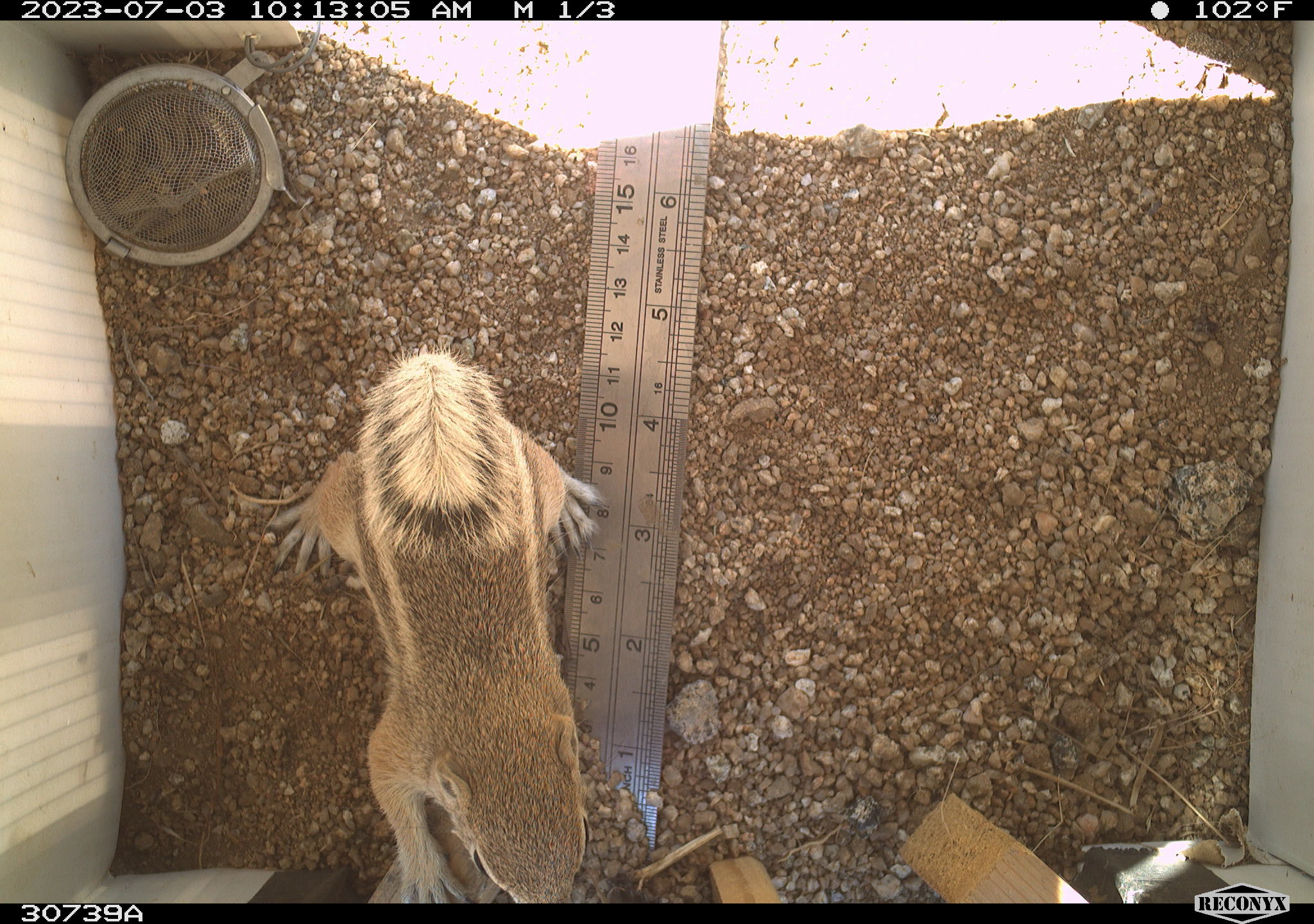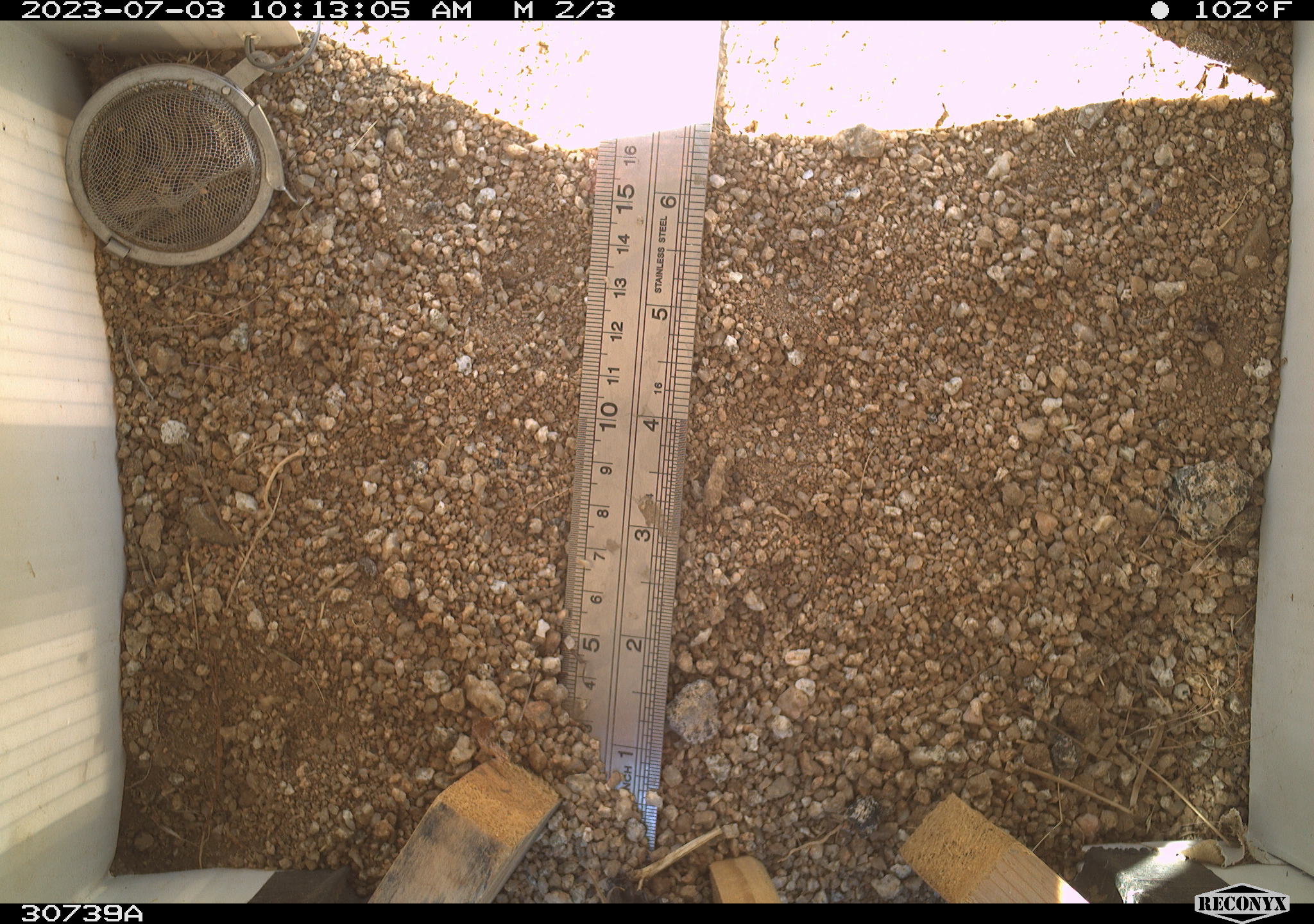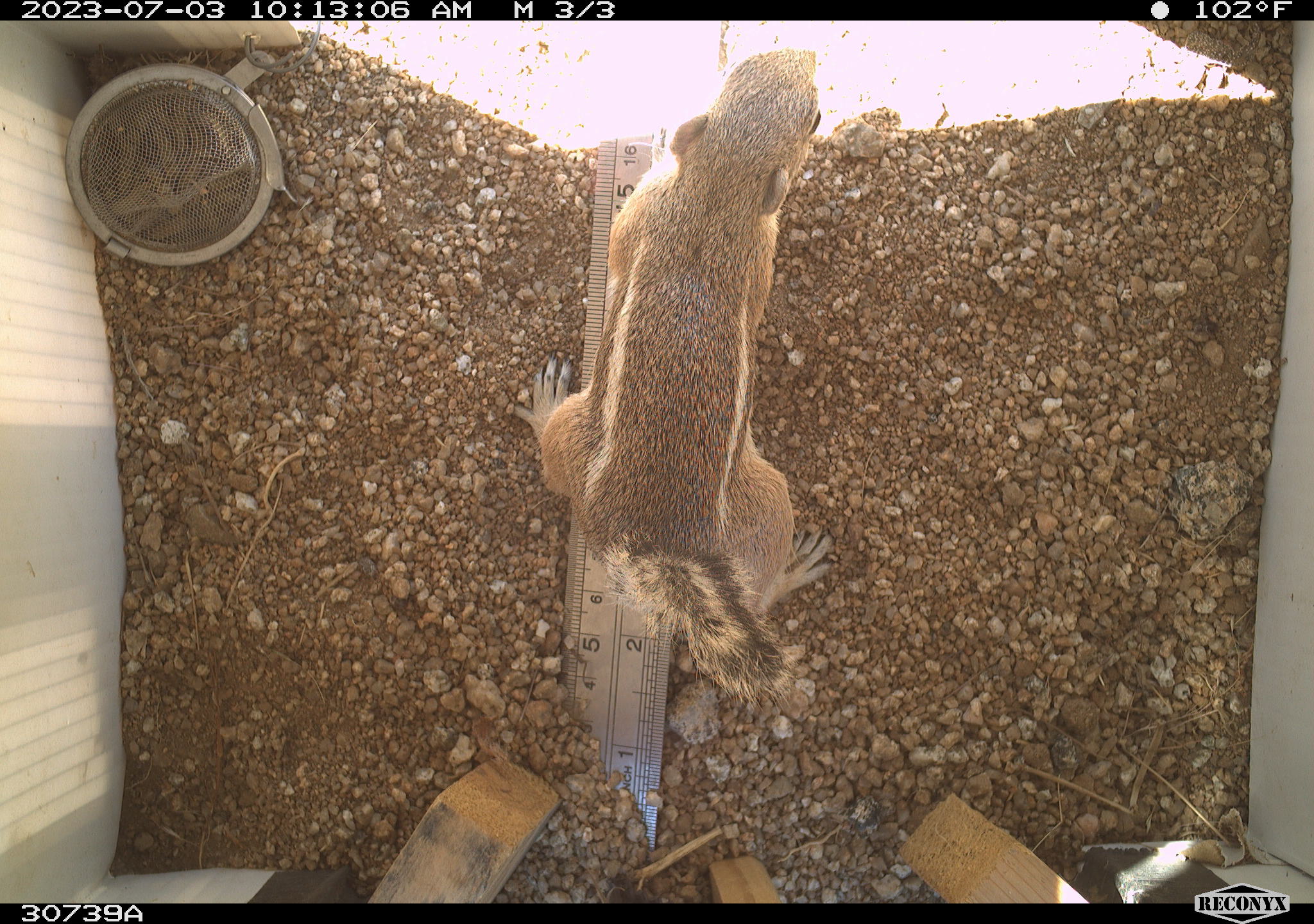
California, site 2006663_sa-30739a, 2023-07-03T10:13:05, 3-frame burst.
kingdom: Animalia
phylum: Chordata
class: Mammalia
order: Rodentia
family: Sciuridae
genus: Ammospermophilus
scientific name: Ammospermophilus leucurus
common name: white-tailed antelope squirrel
White-tailed antelope squirrel (Ammospermophilus leucurus).